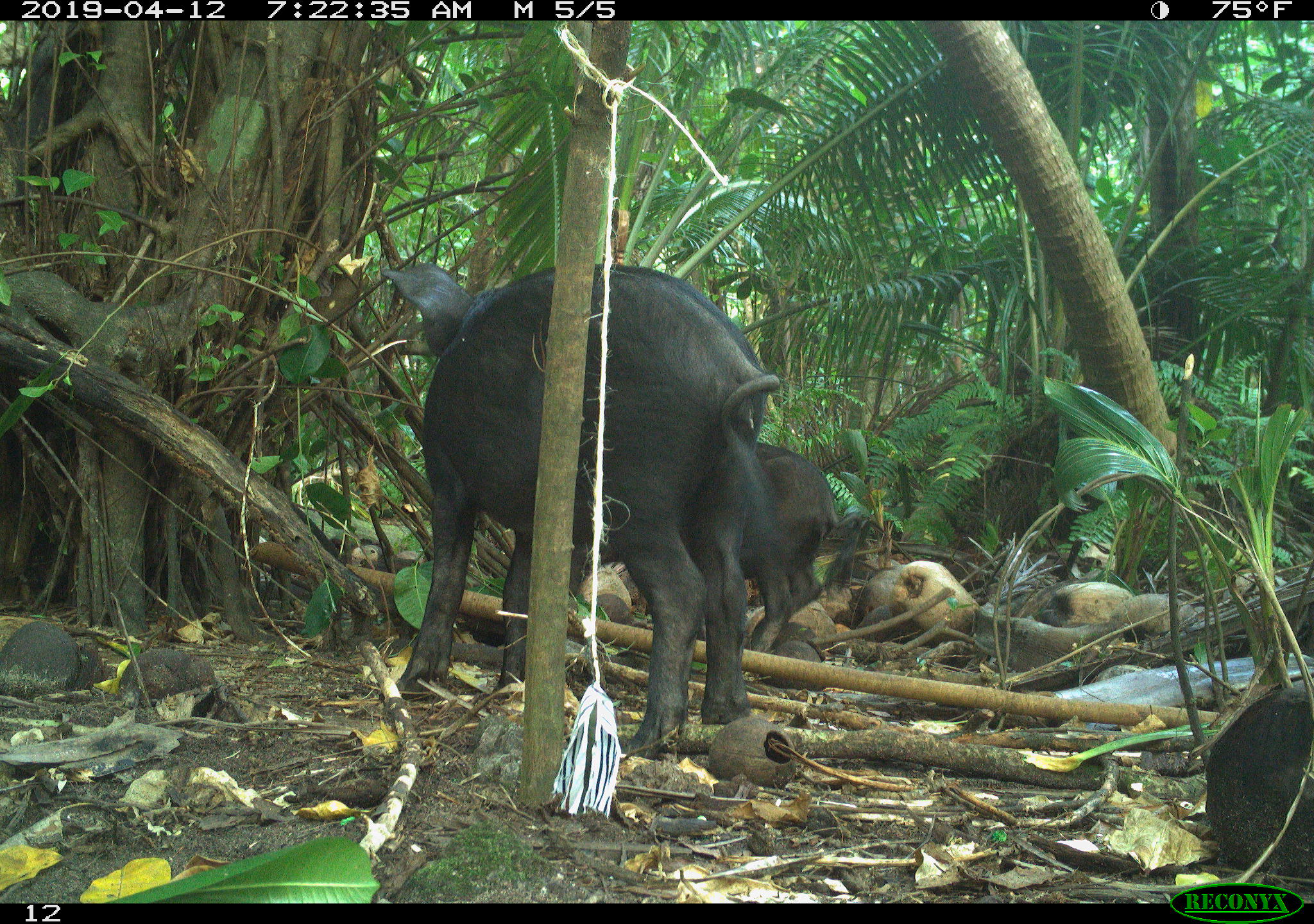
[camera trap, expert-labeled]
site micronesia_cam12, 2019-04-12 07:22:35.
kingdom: Animalia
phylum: Chordata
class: Mammalia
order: Artiodactyla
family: Suidae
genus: Sus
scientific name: Sus scrofa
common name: pig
Pig (Sus scrofa).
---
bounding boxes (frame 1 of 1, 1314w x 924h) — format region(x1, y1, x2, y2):
pig: region(374, 252, 768, 759); region(730, 436, 873, 654)